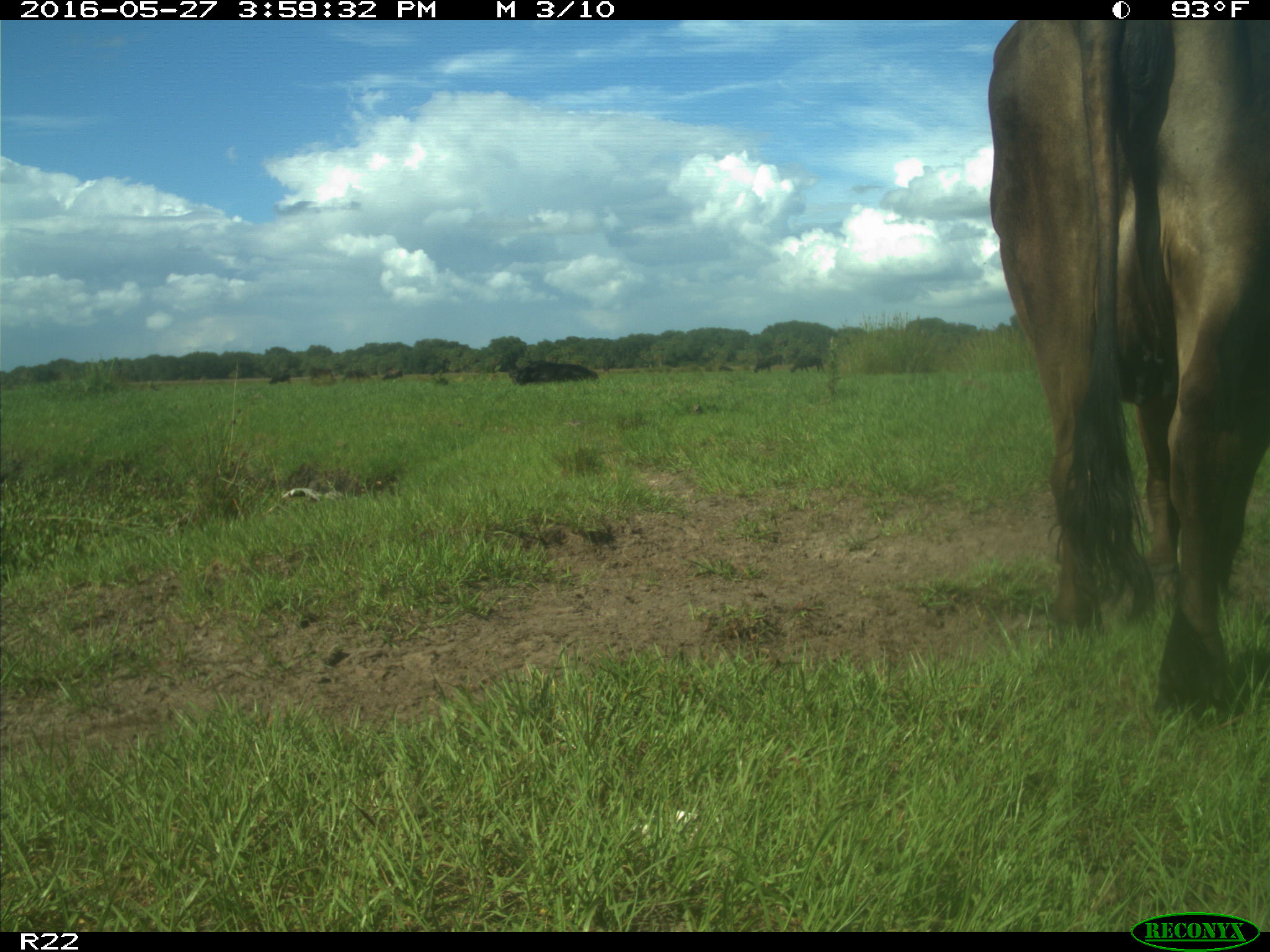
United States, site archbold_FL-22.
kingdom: Animalia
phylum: Chordata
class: Mammalia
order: Artiodactyla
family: Bovidae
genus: Bos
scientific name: Bos taurus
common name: domestic cow